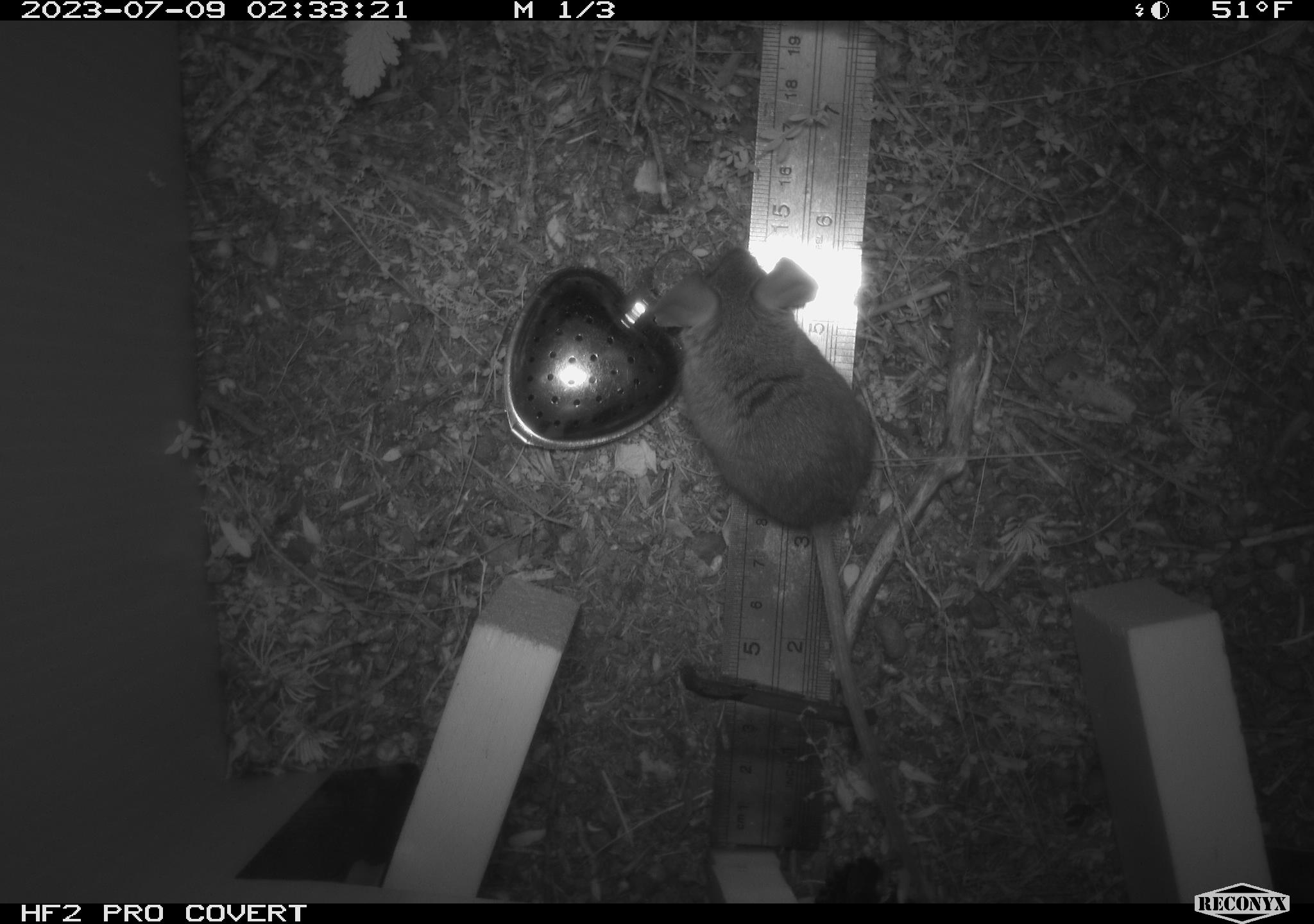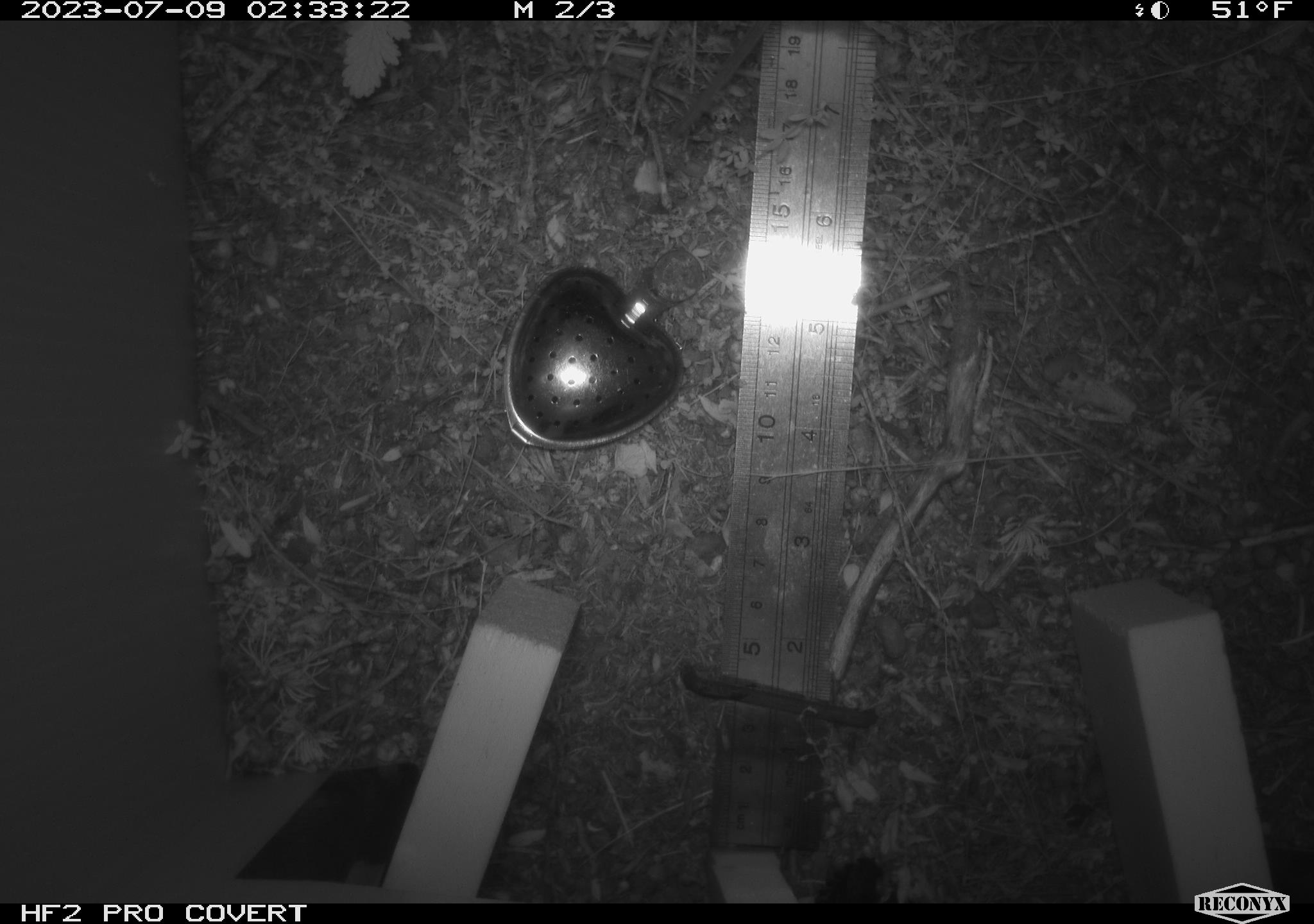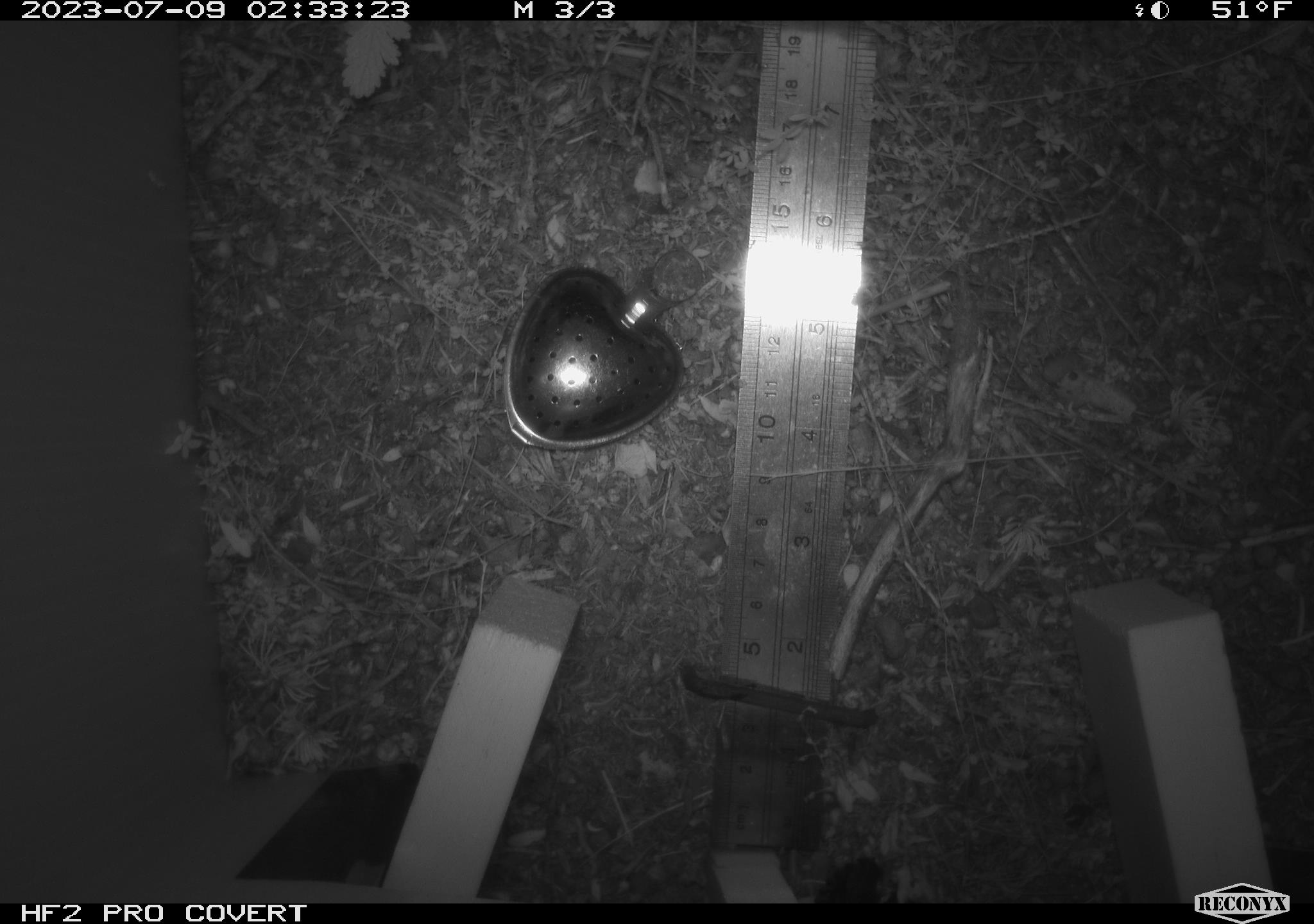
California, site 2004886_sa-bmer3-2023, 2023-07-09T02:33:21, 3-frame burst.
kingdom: Animalia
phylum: Chordata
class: Mammalia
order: Rodentia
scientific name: Rodentia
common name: mouse species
Mouse species (Rodentia).